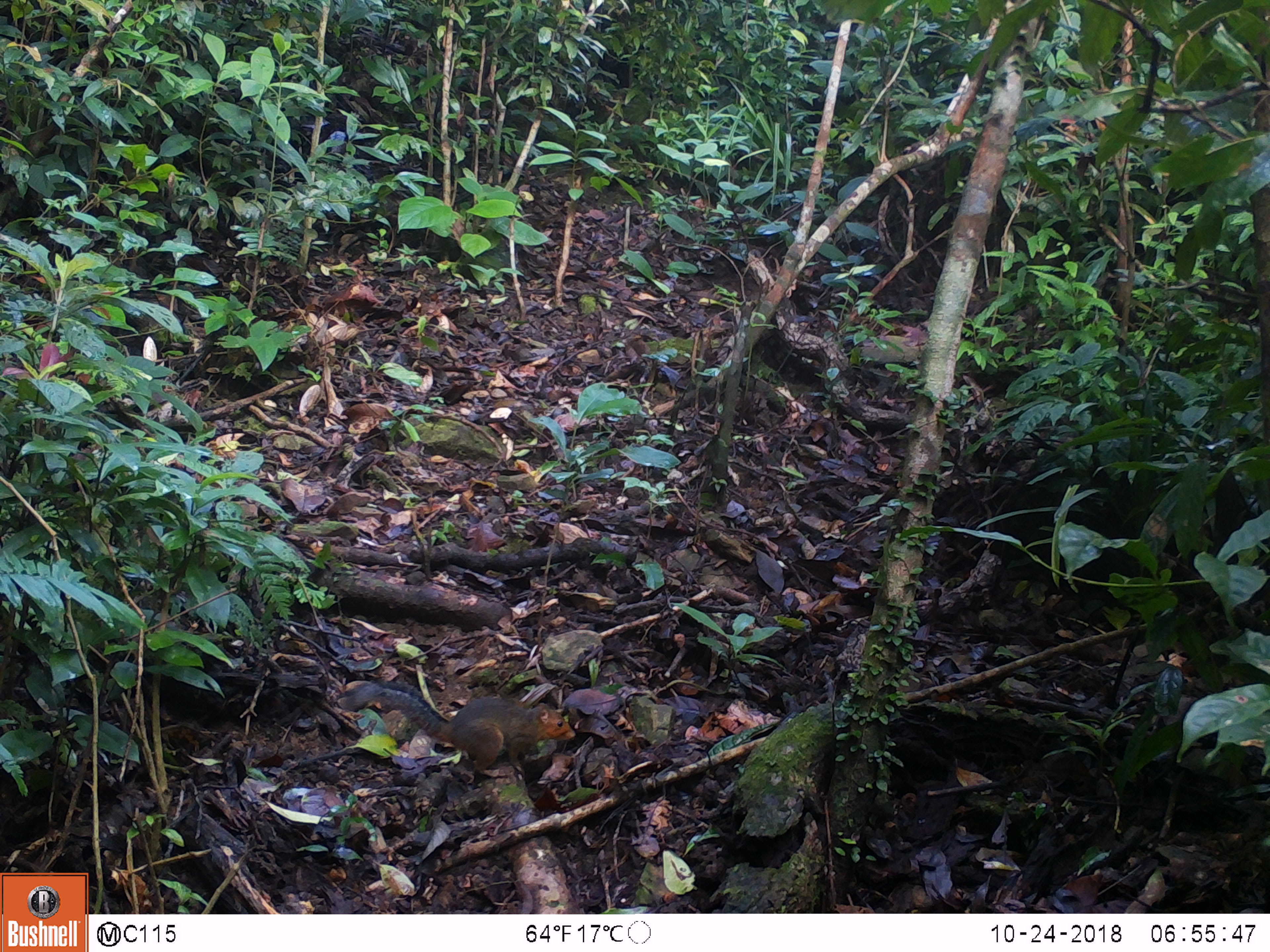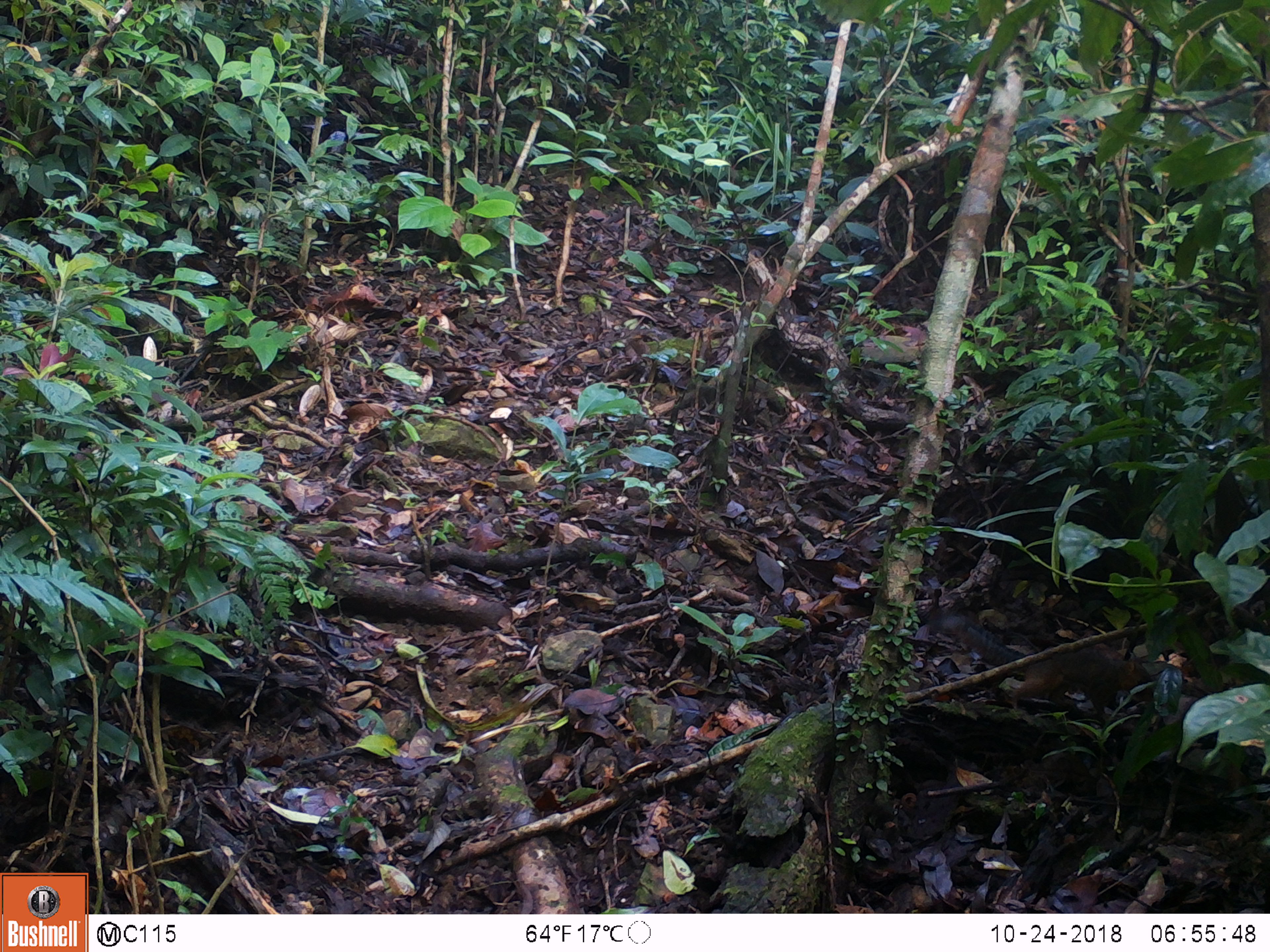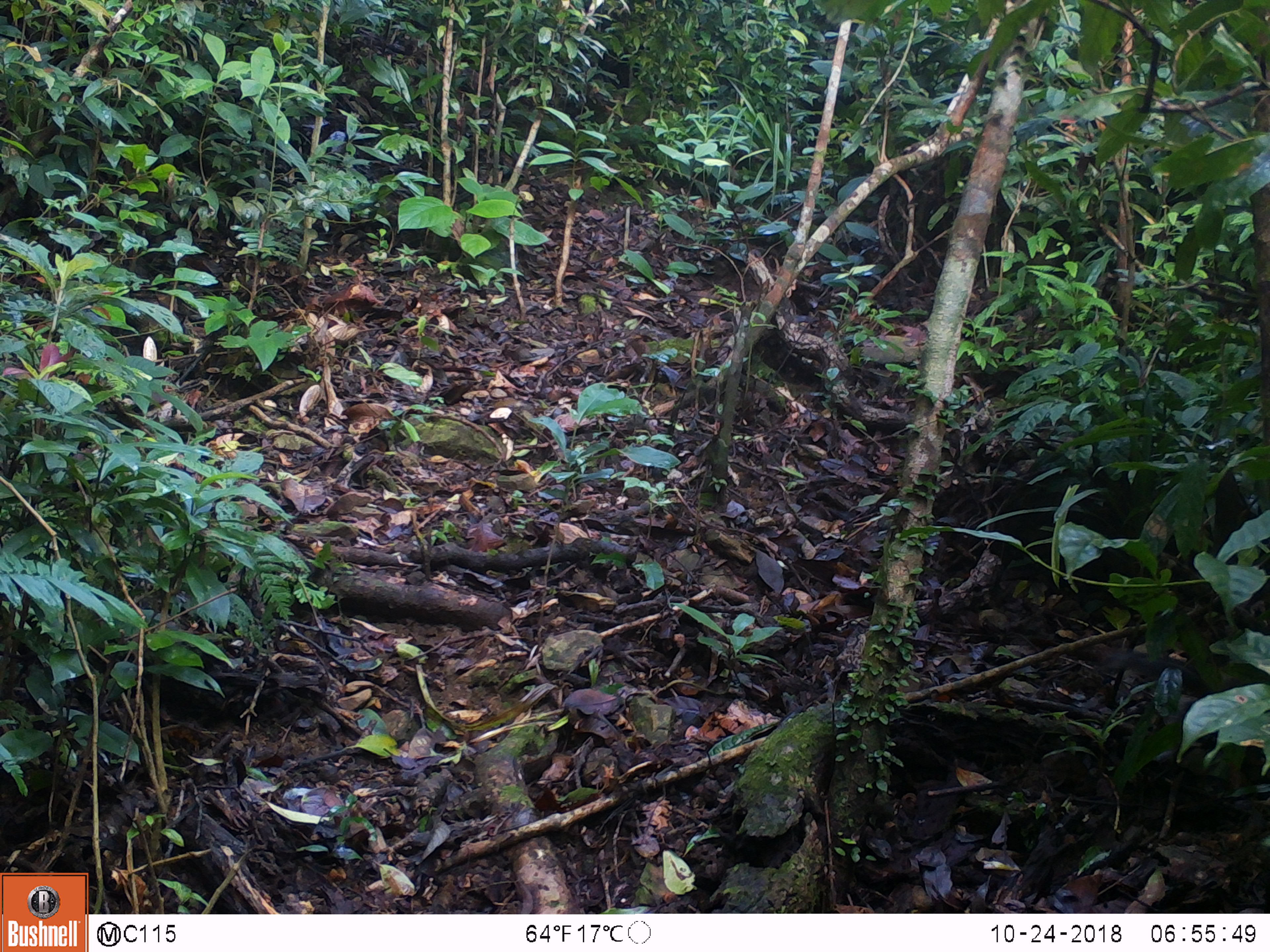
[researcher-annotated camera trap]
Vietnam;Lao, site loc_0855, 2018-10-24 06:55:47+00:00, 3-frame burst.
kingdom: Animalia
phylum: Chordata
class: Mammalia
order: Rodentia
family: Sciuridae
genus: Dremomys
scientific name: Dremomys rufigenis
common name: red-cheeked squirrel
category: red cheeked squirrel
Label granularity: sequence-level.